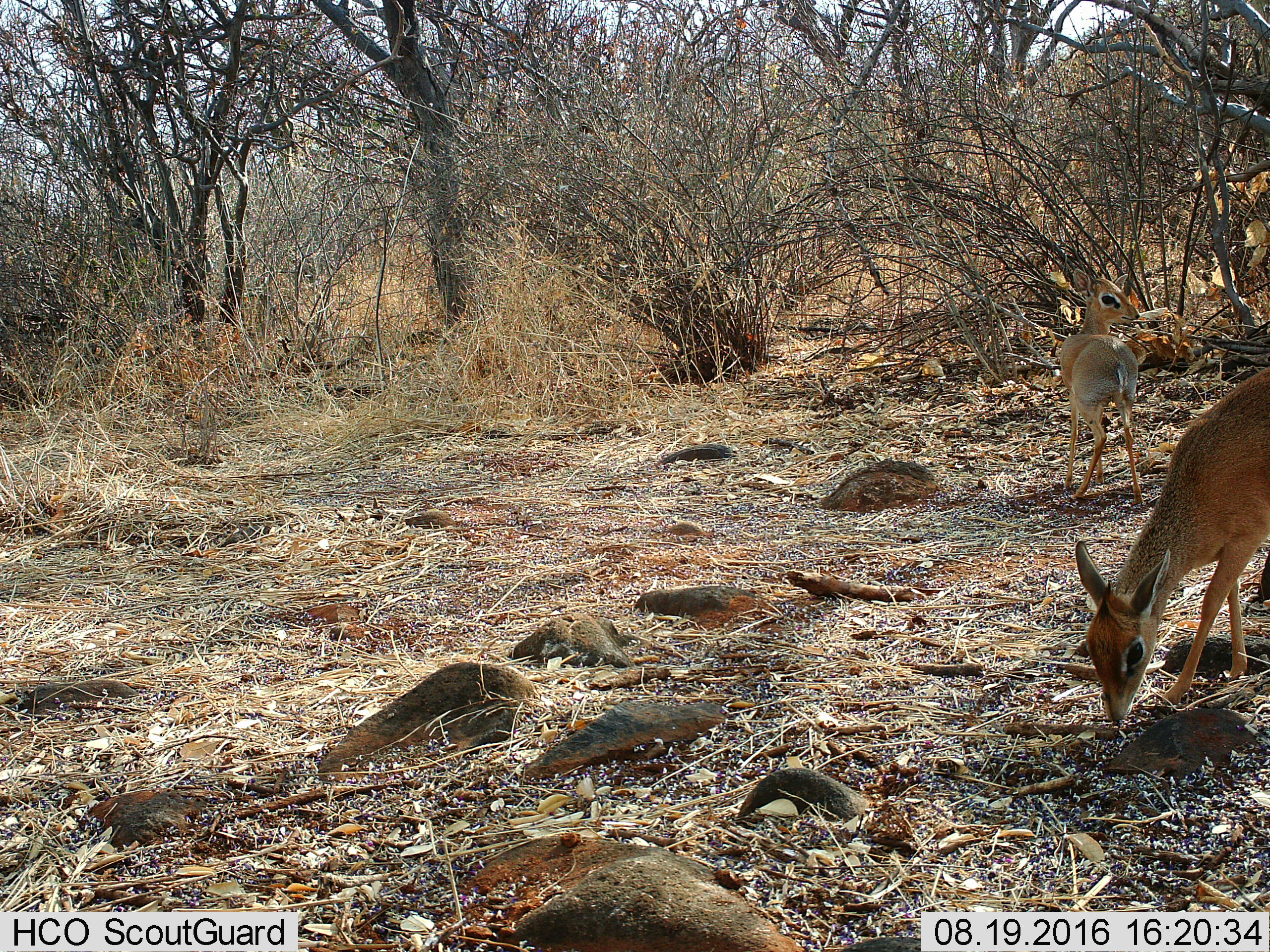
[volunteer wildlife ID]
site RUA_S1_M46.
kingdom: Animalia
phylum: Chordata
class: Mammalia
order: Artiodactyla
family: Bovidae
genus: Madoqua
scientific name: Madoqua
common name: dik-dik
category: dikdik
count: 2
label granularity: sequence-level